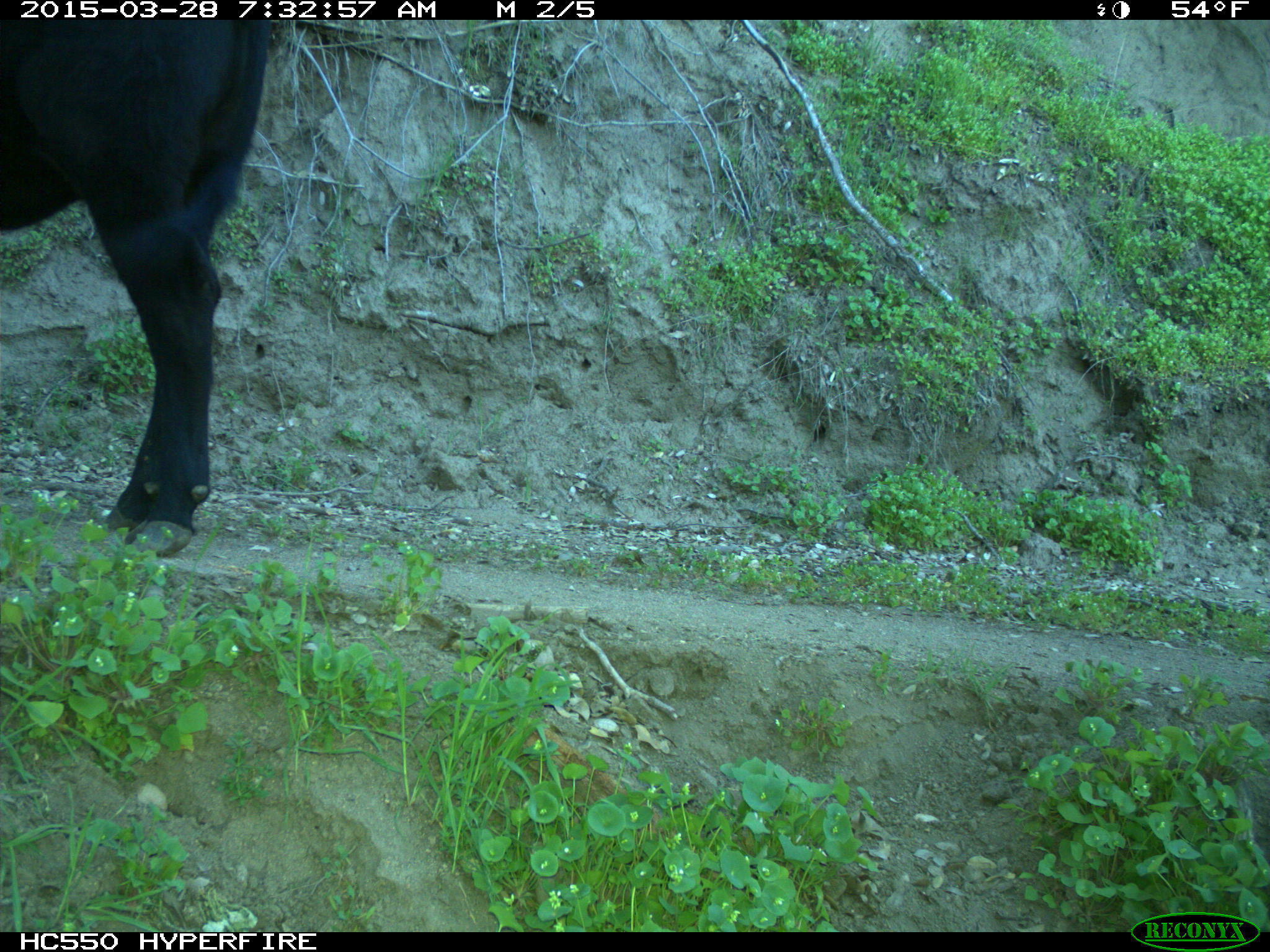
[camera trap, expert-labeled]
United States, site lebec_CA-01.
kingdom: Animalia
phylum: Chordata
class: Mammalia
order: Artiodactyla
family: Bovidae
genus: Bos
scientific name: Bos taurus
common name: domestic cow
Bos taurus (domestic cow).